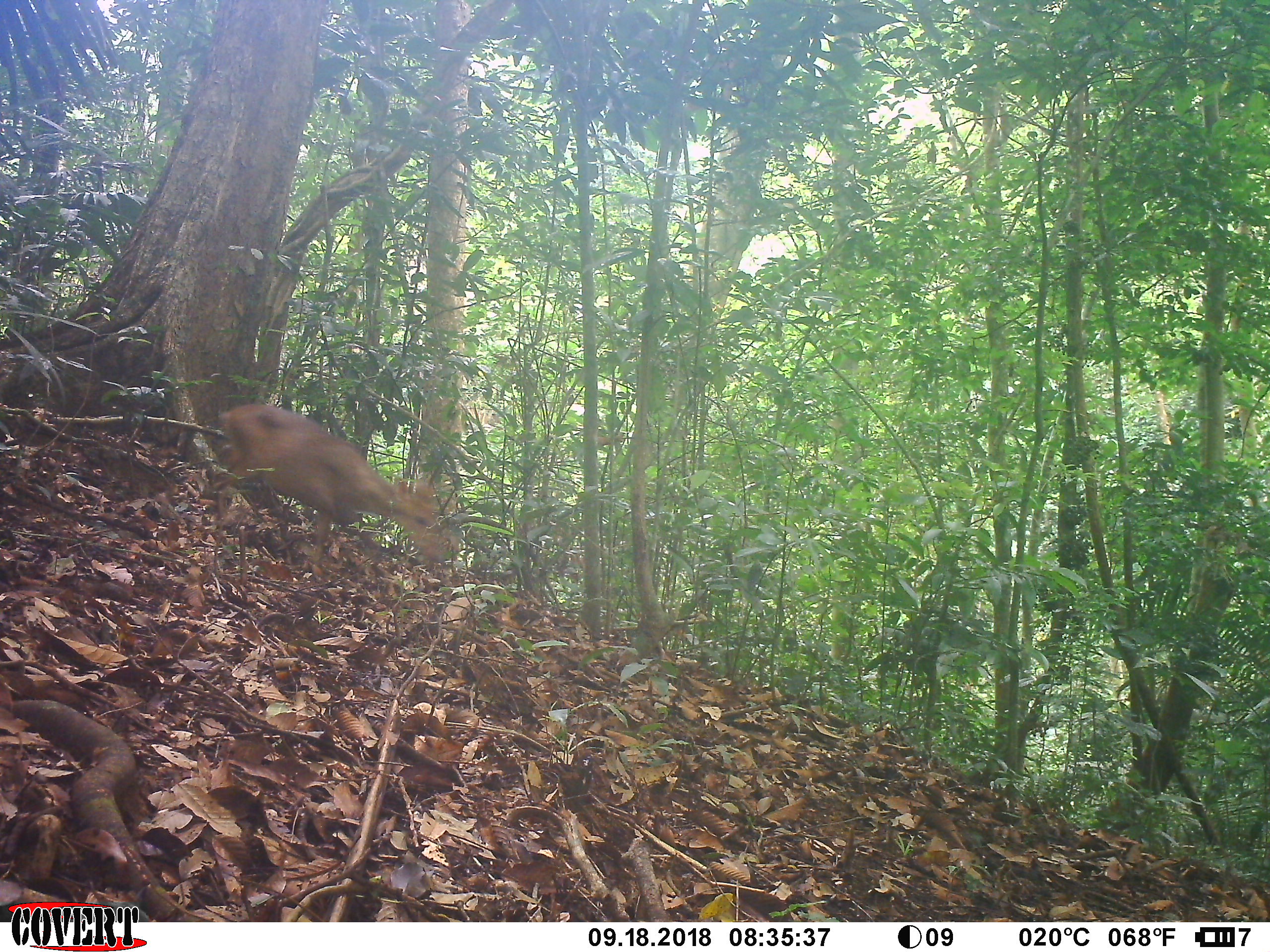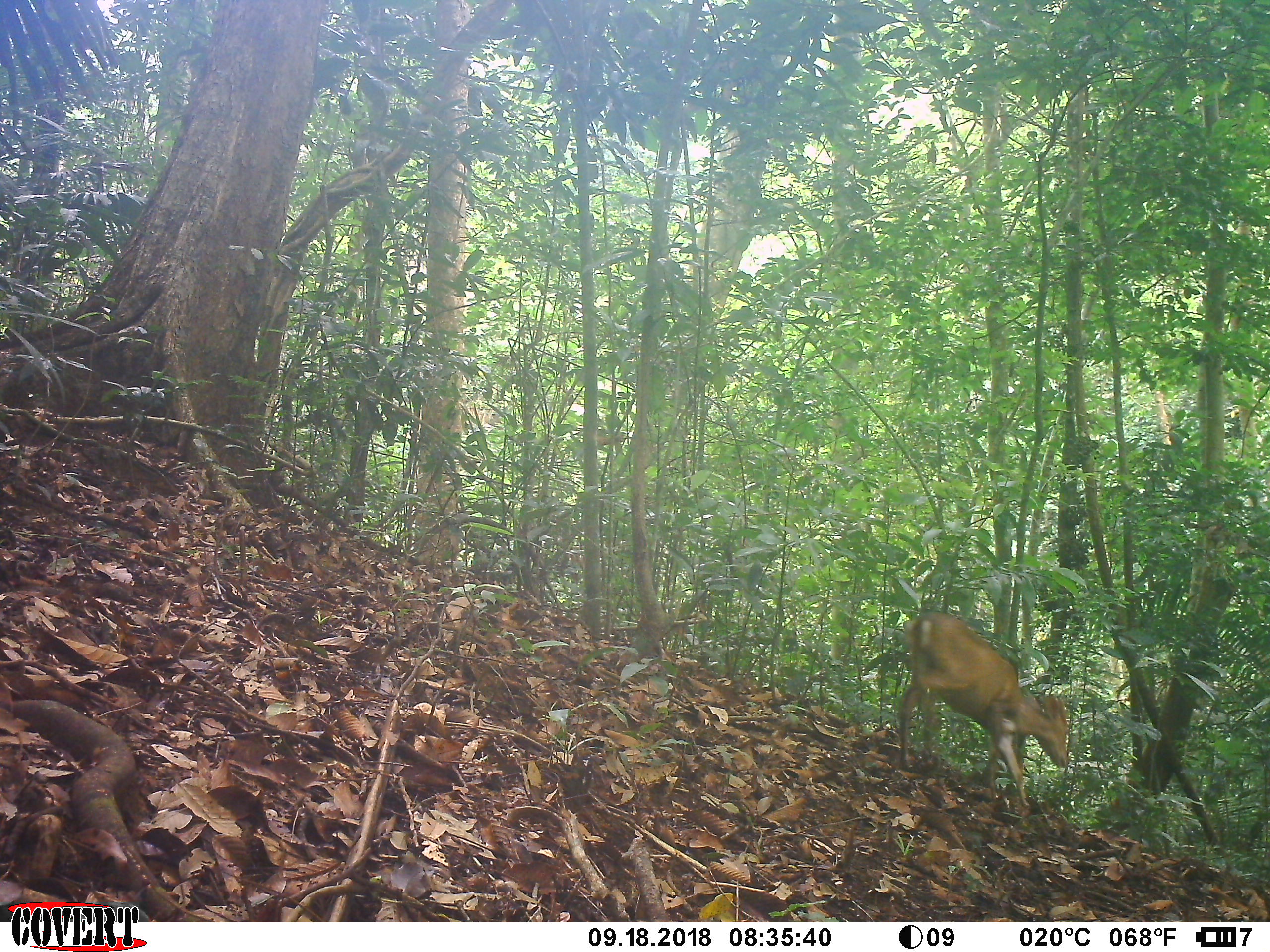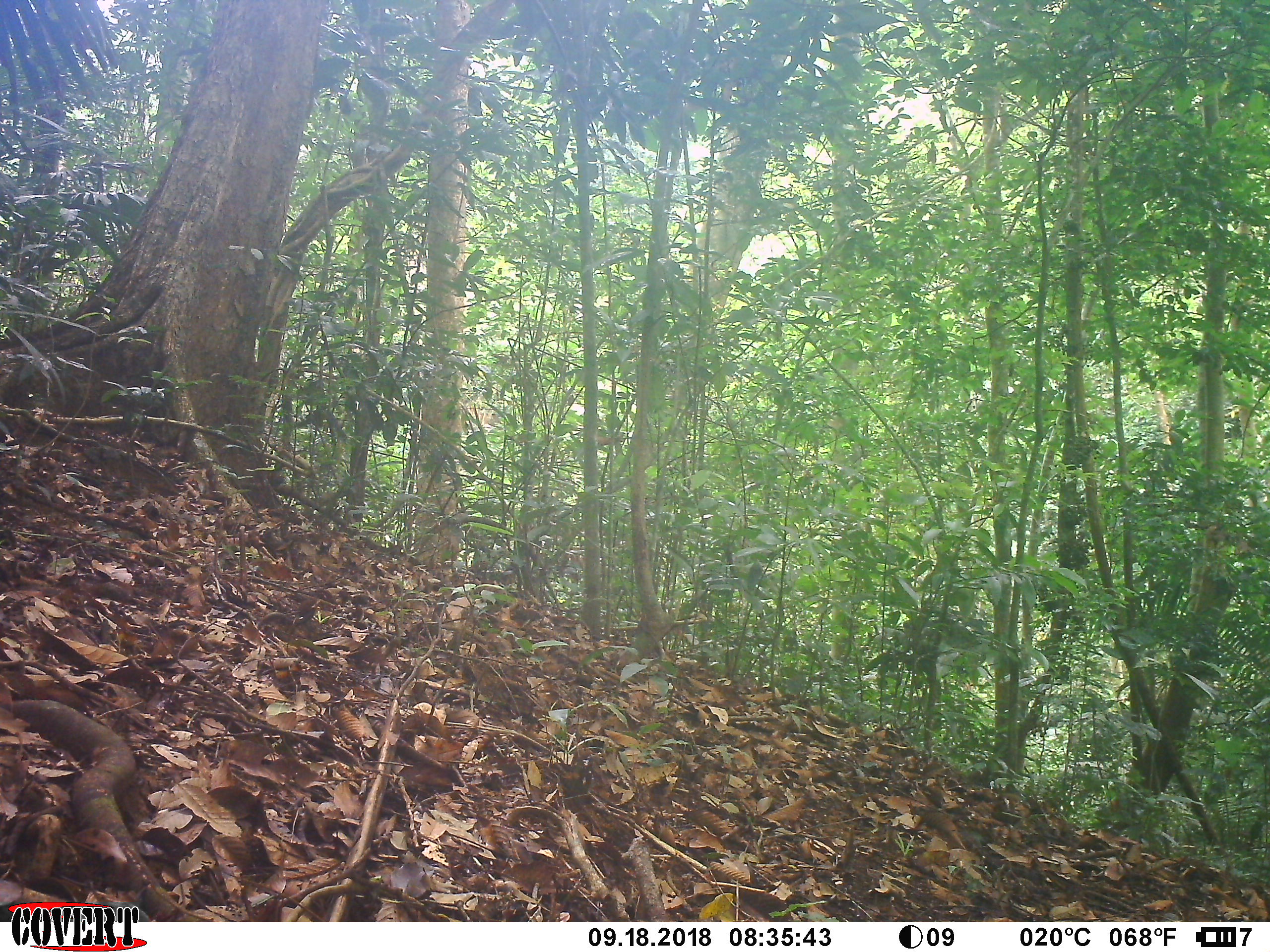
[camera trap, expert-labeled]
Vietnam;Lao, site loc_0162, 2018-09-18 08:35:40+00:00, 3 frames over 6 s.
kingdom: Animalia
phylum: Chordata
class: Mammalia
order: Artiodactyla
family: Cervidae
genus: Muntiacus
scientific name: Muntiacus rooseveltorum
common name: roosevelt's muntjac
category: roosevelts muntjac group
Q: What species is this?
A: Roosevelts muntjac group (roosevelt's muntjac) (Muntiacus rooseveltorum).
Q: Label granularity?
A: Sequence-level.